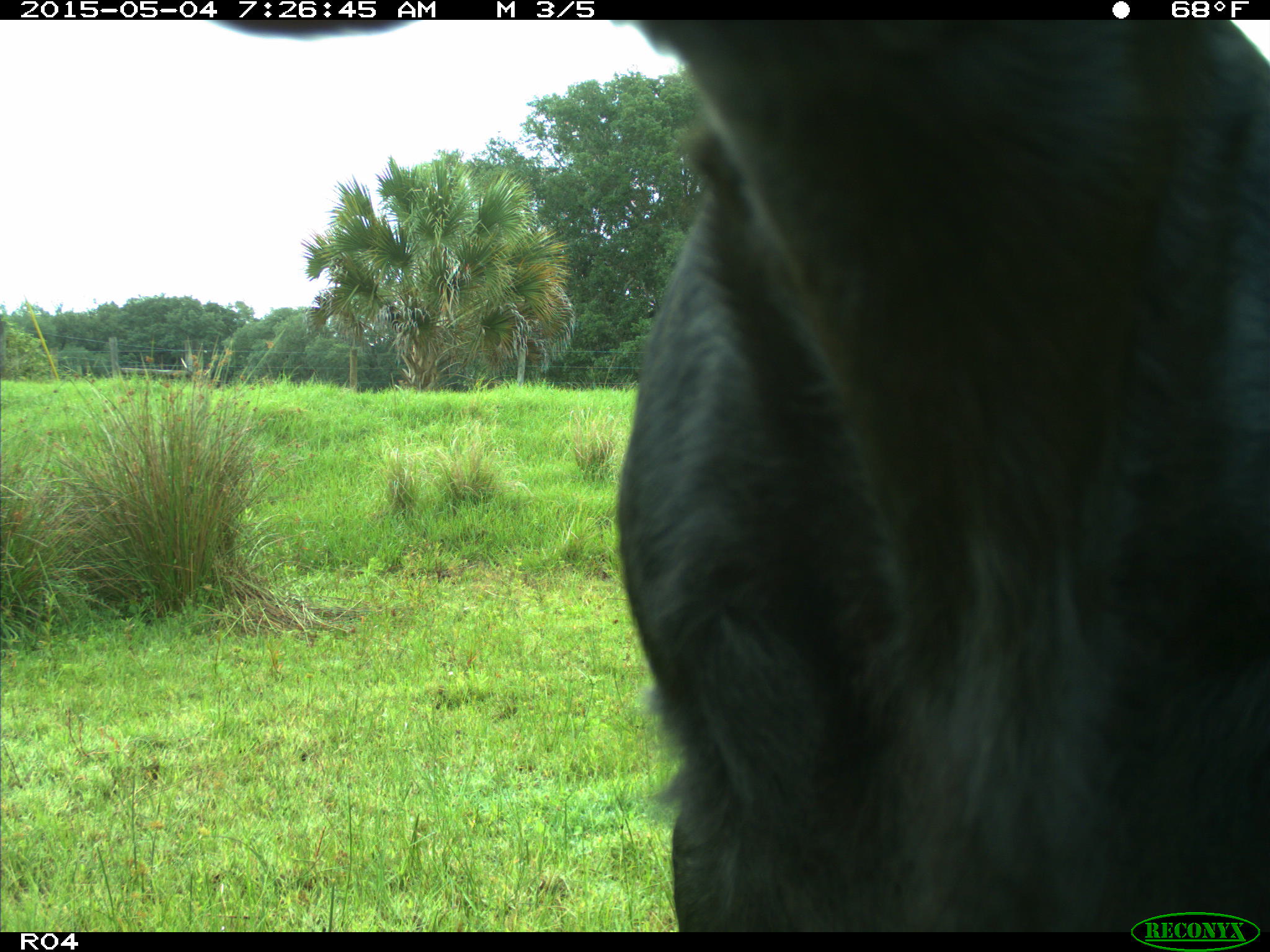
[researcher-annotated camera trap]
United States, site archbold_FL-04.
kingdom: Animalia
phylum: Chordata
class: Mammalia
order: Artiodactyla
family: Bovidae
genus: Bos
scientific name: Bos taurus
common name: domestic cow